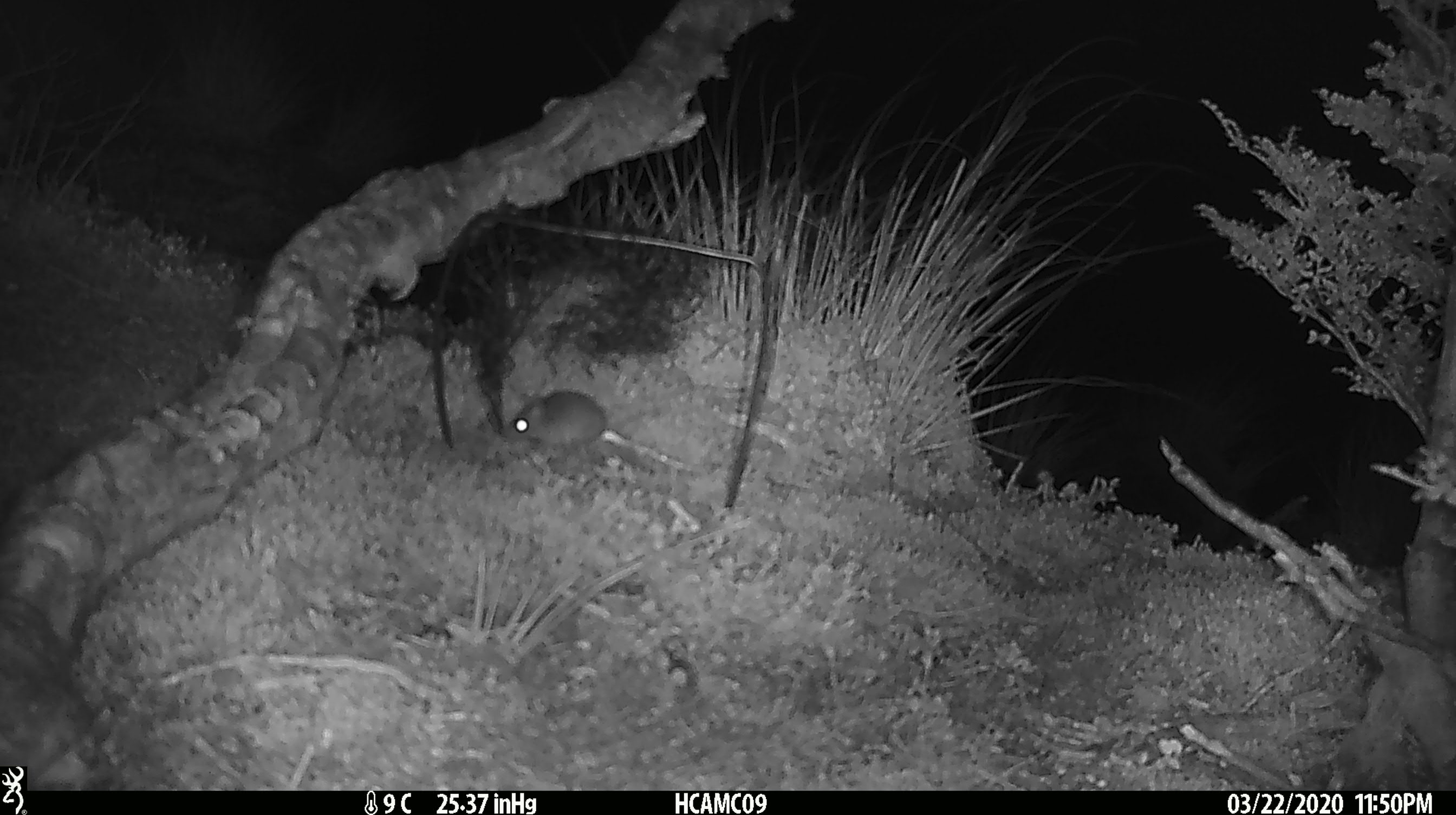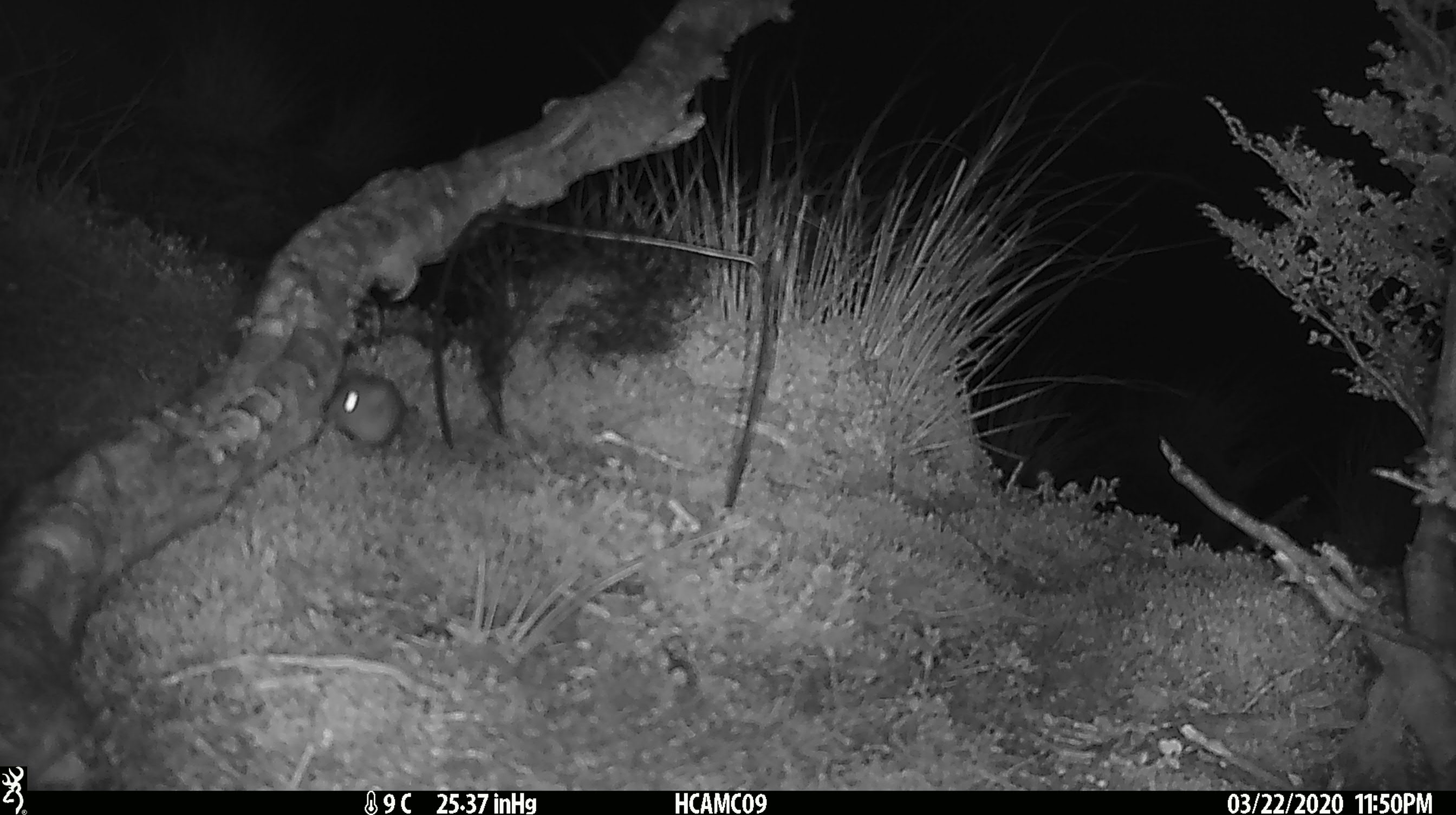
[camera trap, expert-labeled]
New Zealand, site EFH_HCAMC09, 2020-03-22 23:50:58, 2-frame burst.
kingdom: Animalia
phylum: Chordata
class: Mammalia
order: Rodentia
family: Muridae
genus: Mus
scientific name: Mus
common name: mouse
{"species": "mouse (Mus)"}